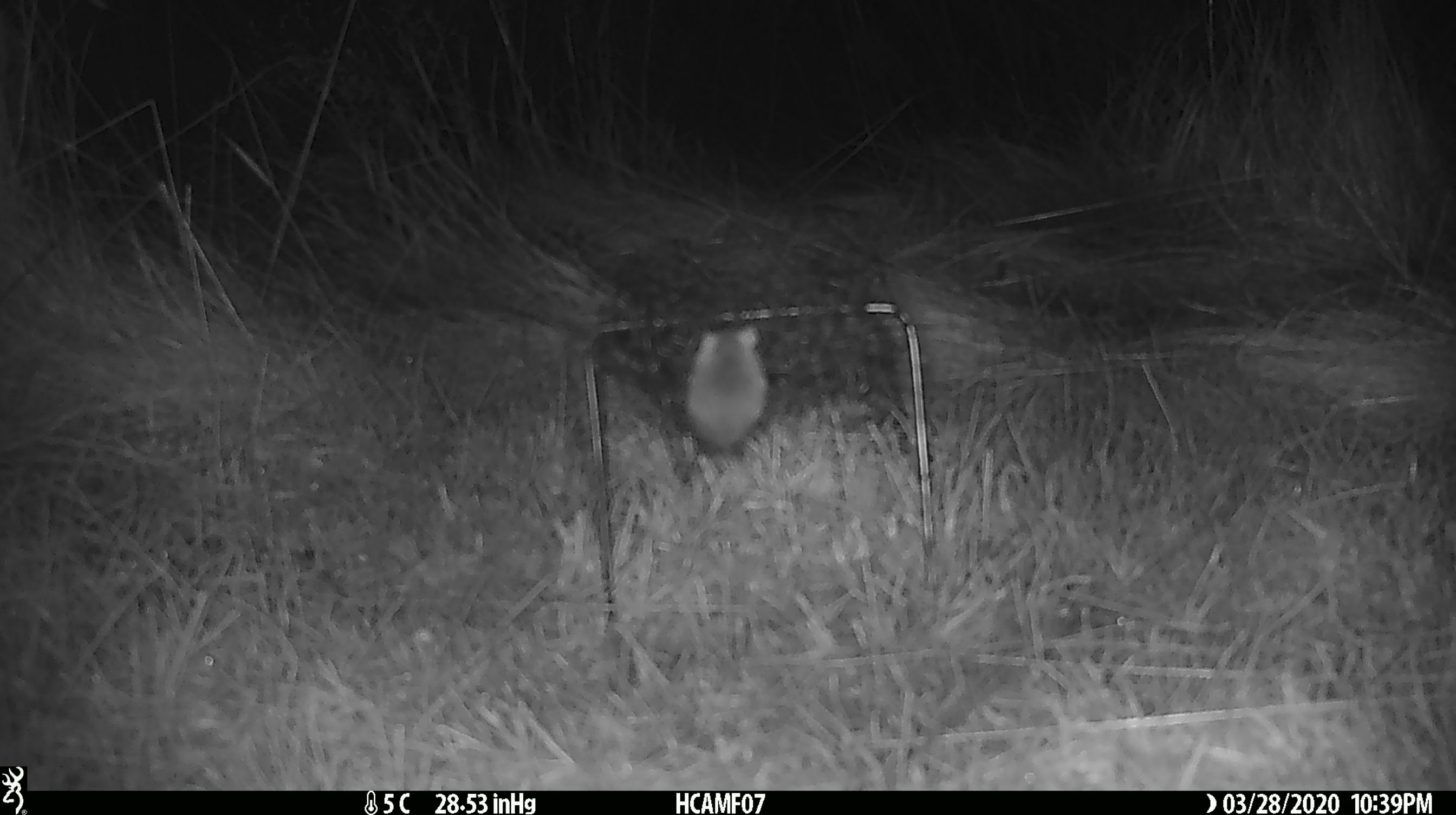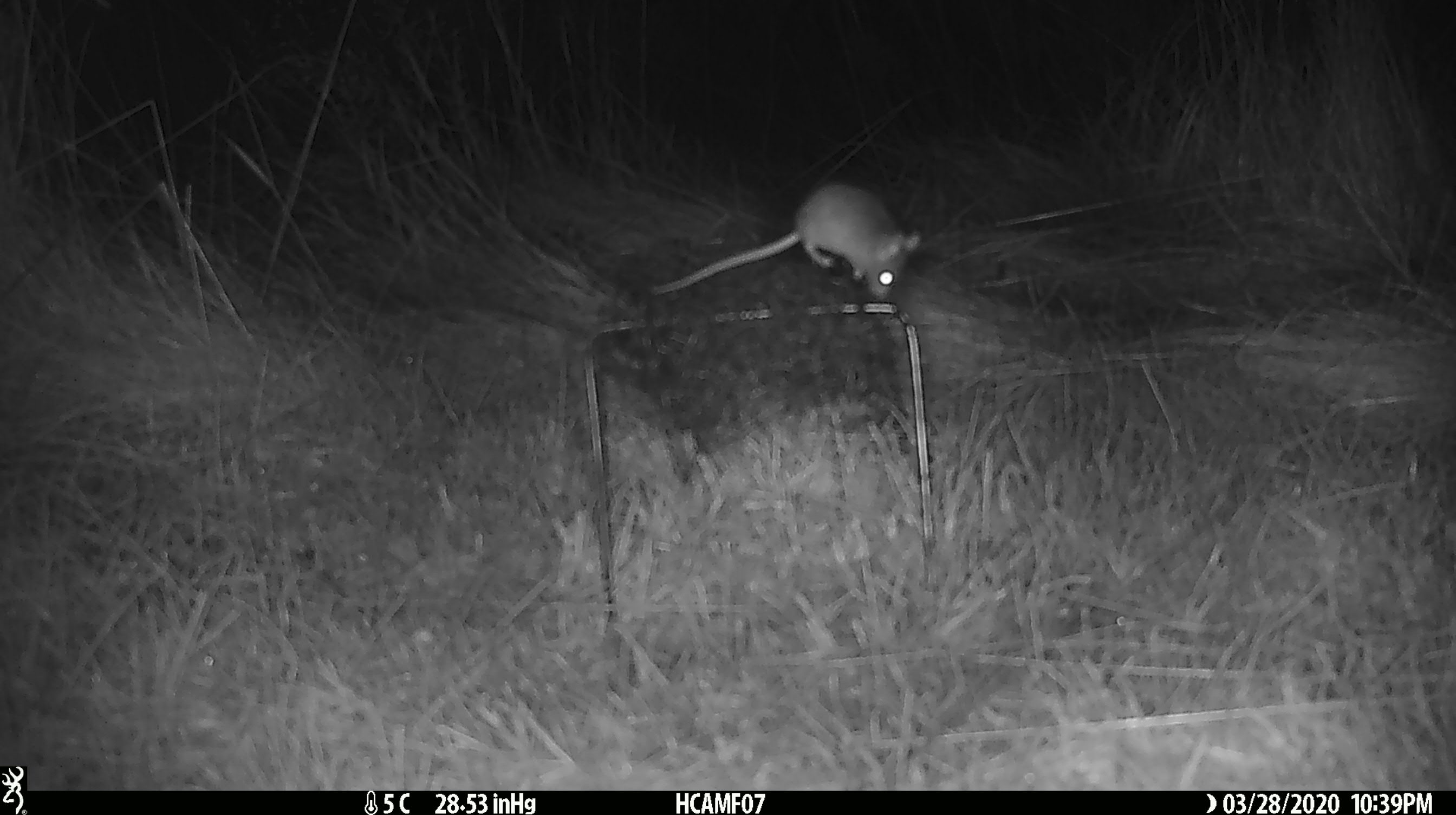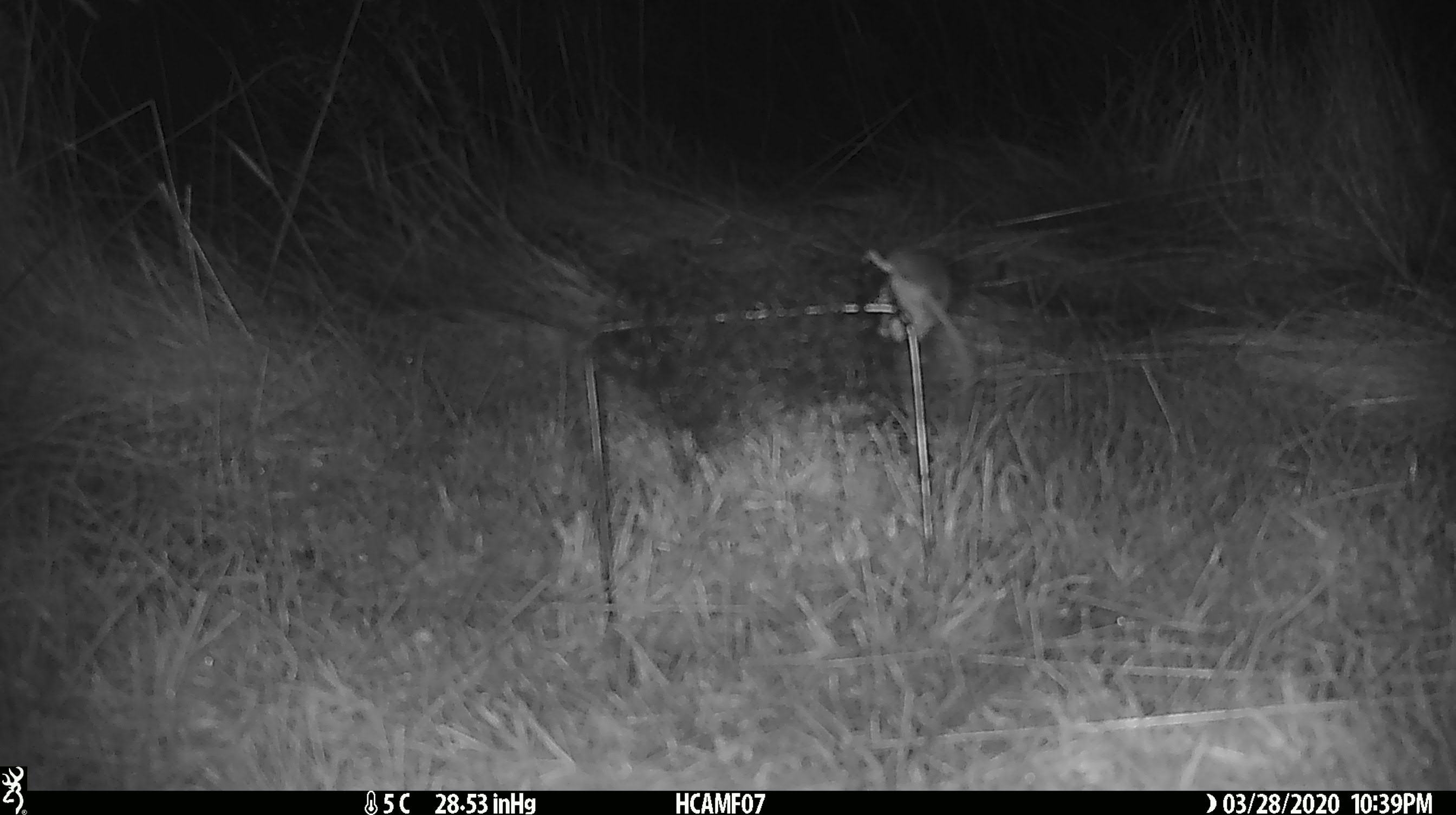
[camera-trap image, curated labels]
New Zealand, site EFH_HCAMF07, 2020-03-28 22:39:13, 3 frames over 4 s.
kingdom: Animalia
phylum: Chordata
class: Mammalia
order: Rodentia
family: Muridae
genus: Mus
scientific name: Mus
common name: mouse